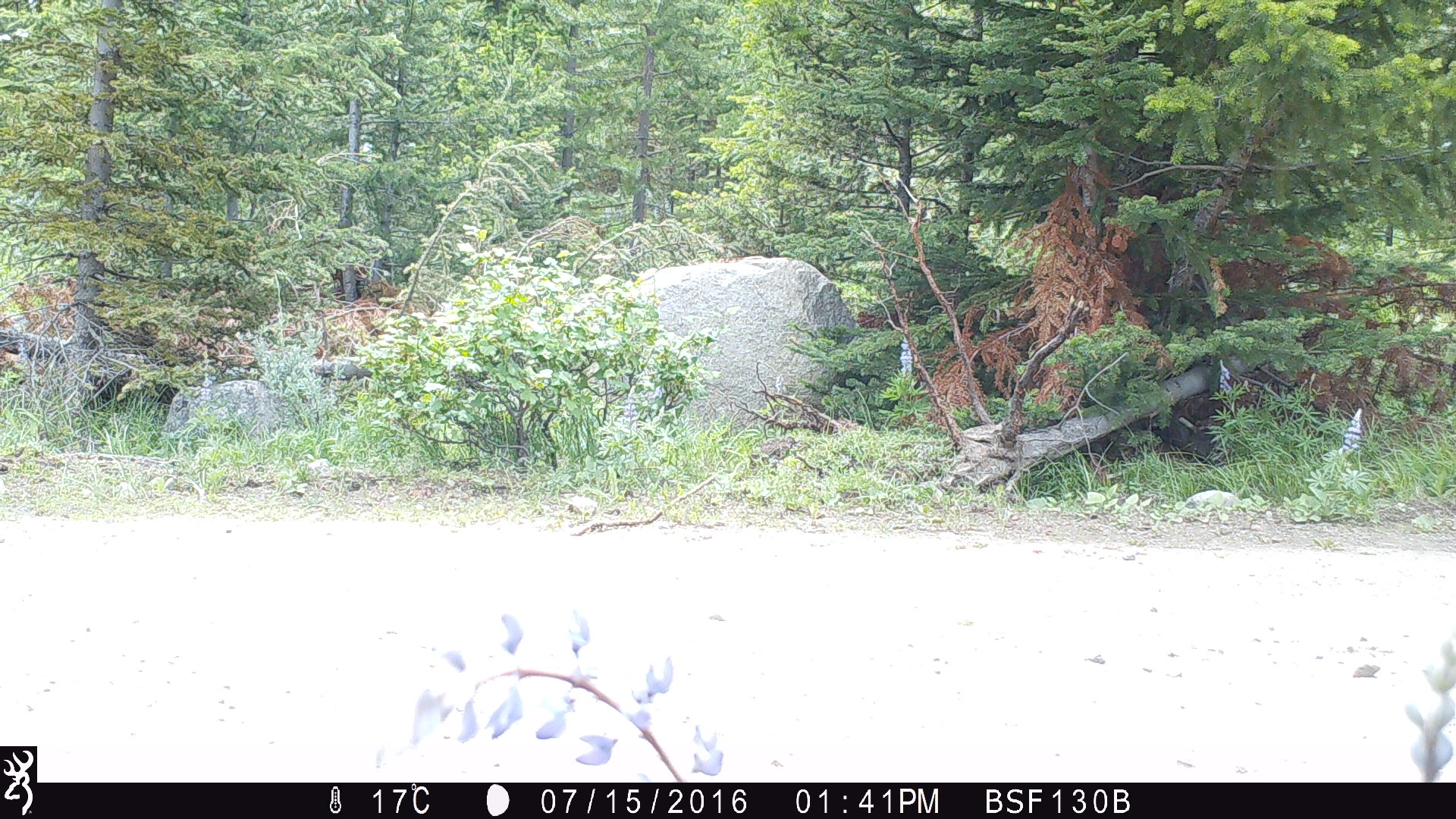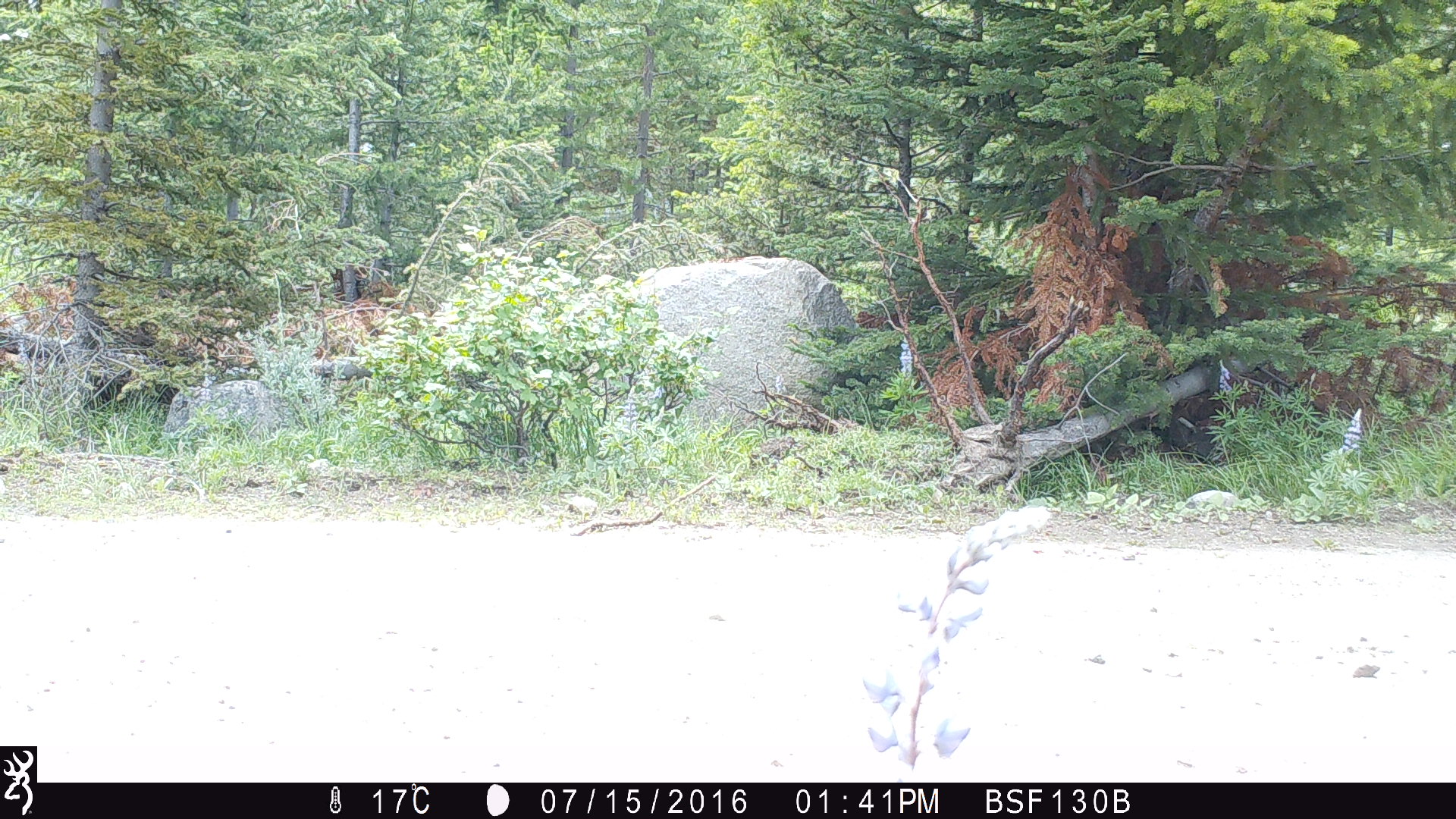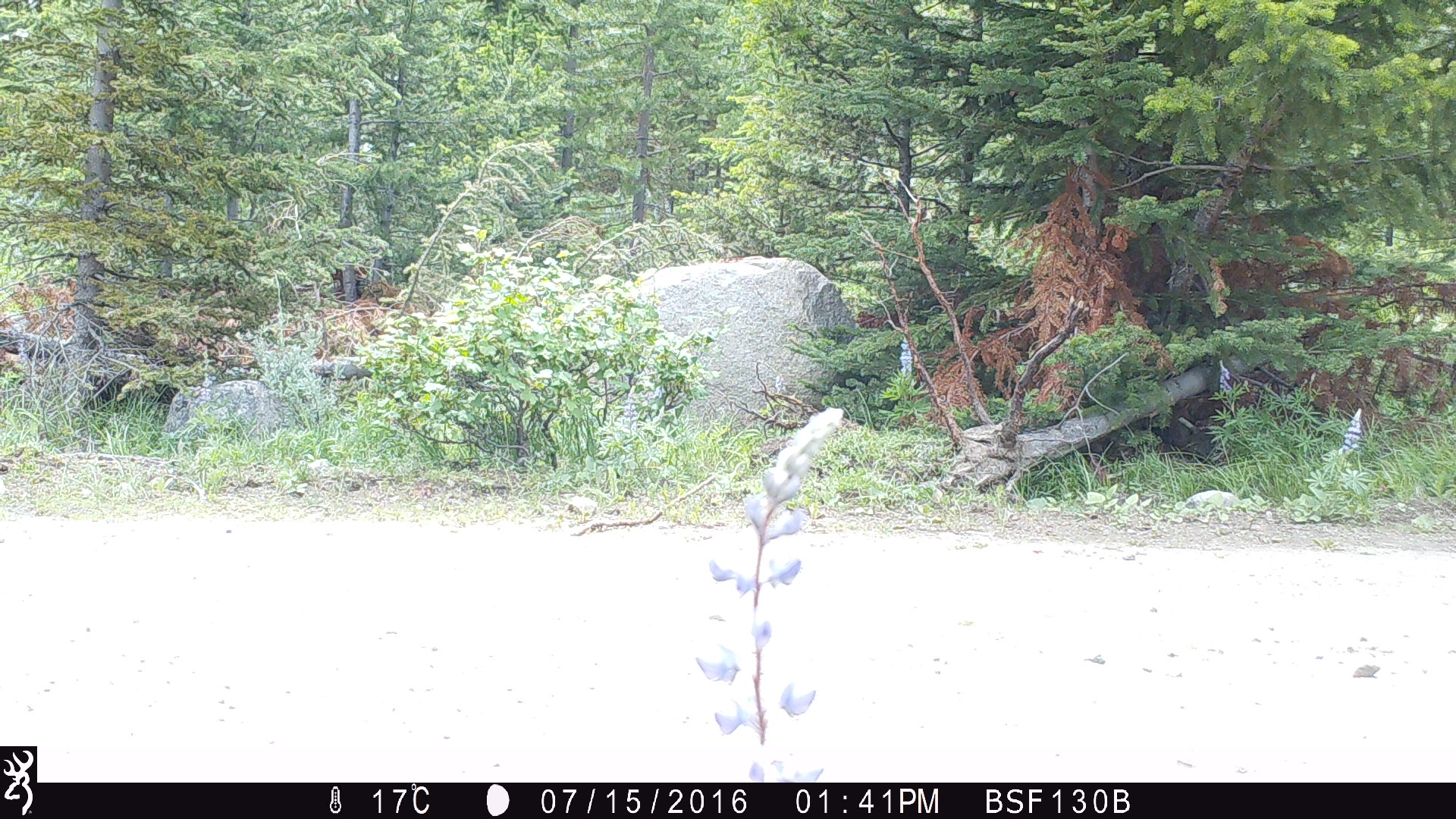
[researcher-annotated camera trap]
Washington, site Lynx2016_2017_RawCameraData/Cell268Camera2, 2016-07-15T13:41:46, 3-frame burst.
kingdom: Animalia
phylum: Chordata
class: Mammalia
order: Artiodactyla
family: Bovidae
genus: Bos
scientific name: Bos taurus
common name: domestic cattle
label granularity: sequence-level